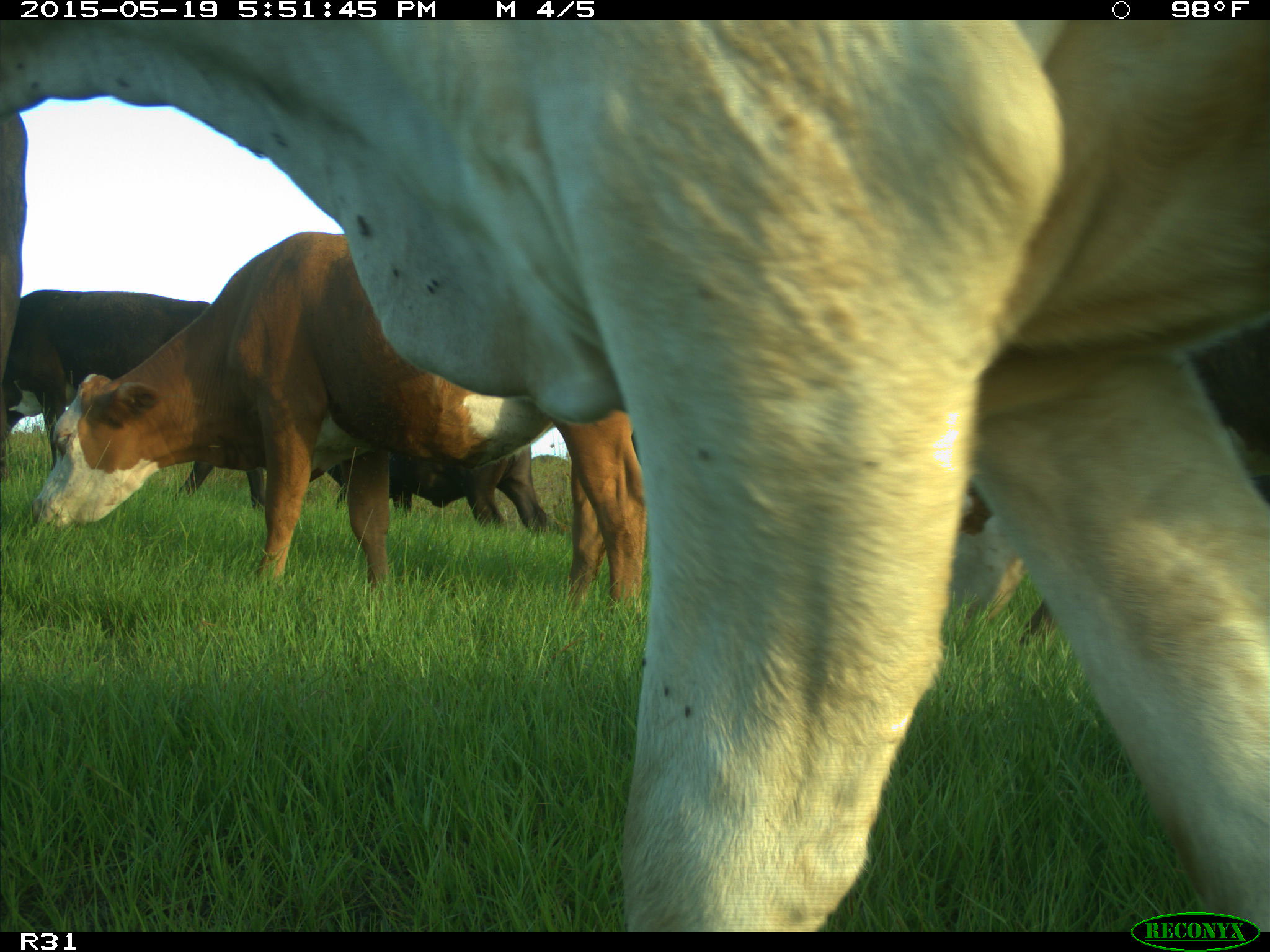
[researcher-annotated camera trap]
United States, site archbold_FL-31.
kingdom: Animalia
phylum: Chordata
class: Mammalia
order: Artiodactyla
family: Bovidae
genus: Bos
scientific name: Bos taurus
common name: domestic cow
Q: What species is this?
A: Bos taurus (domestic cow).